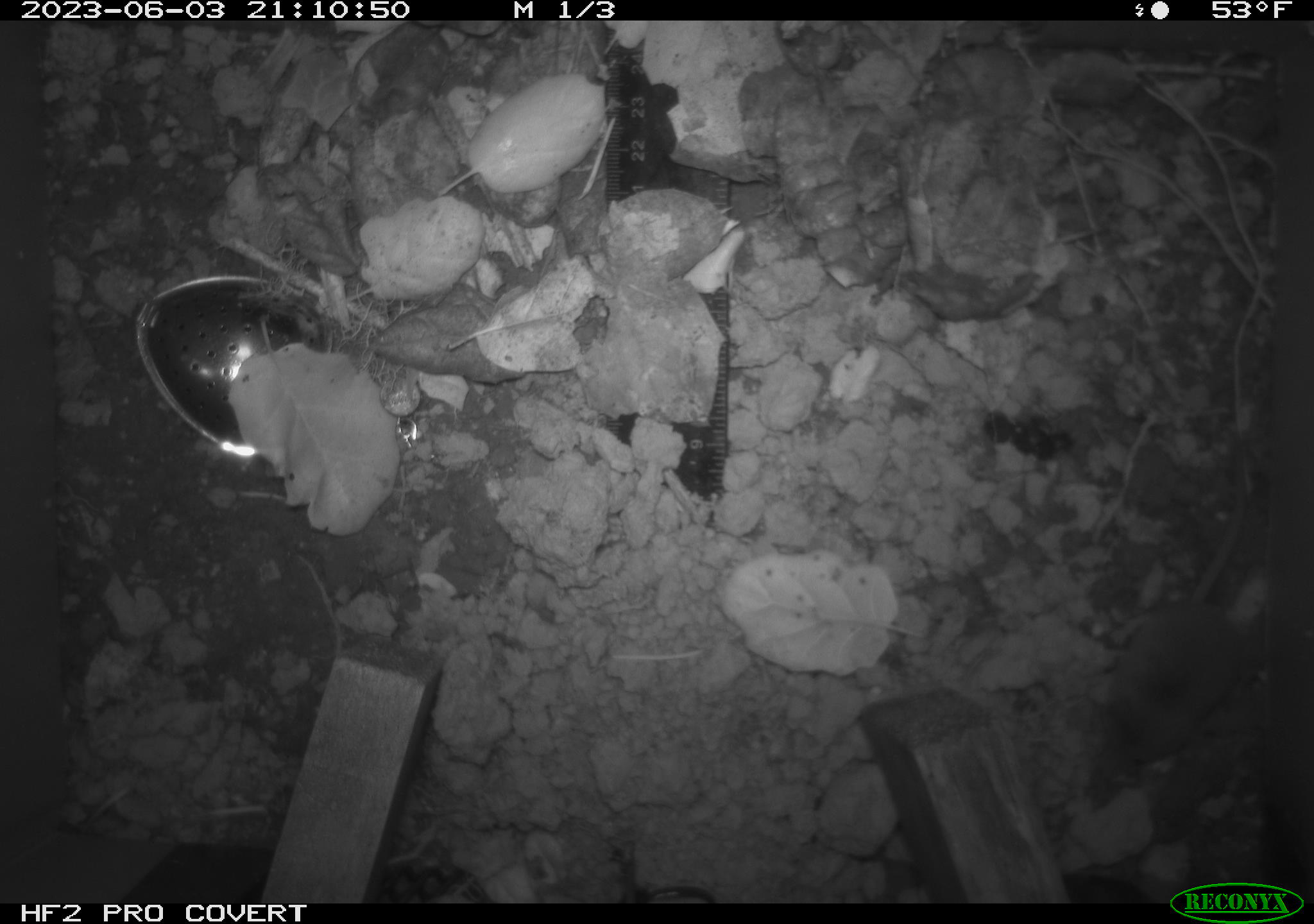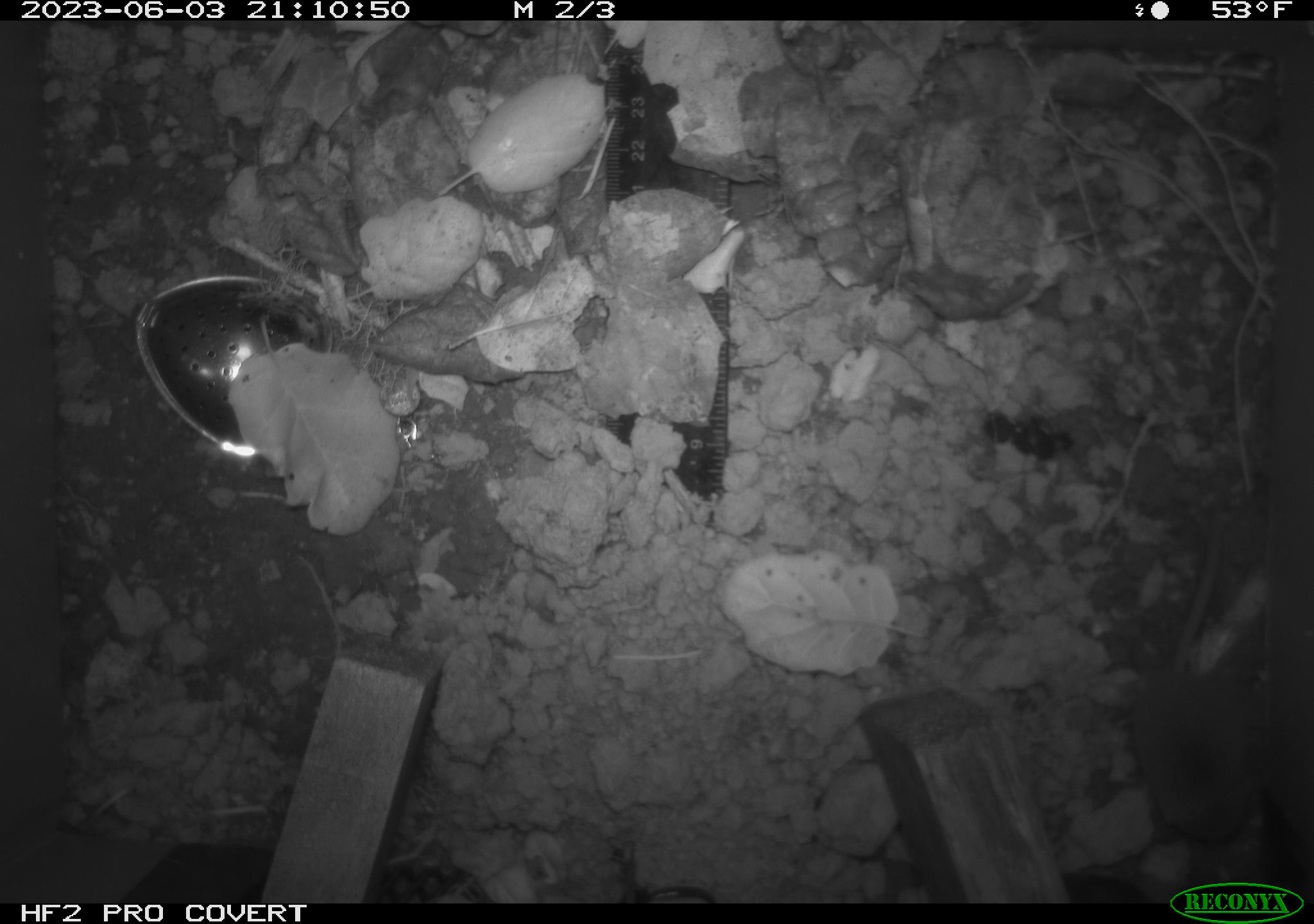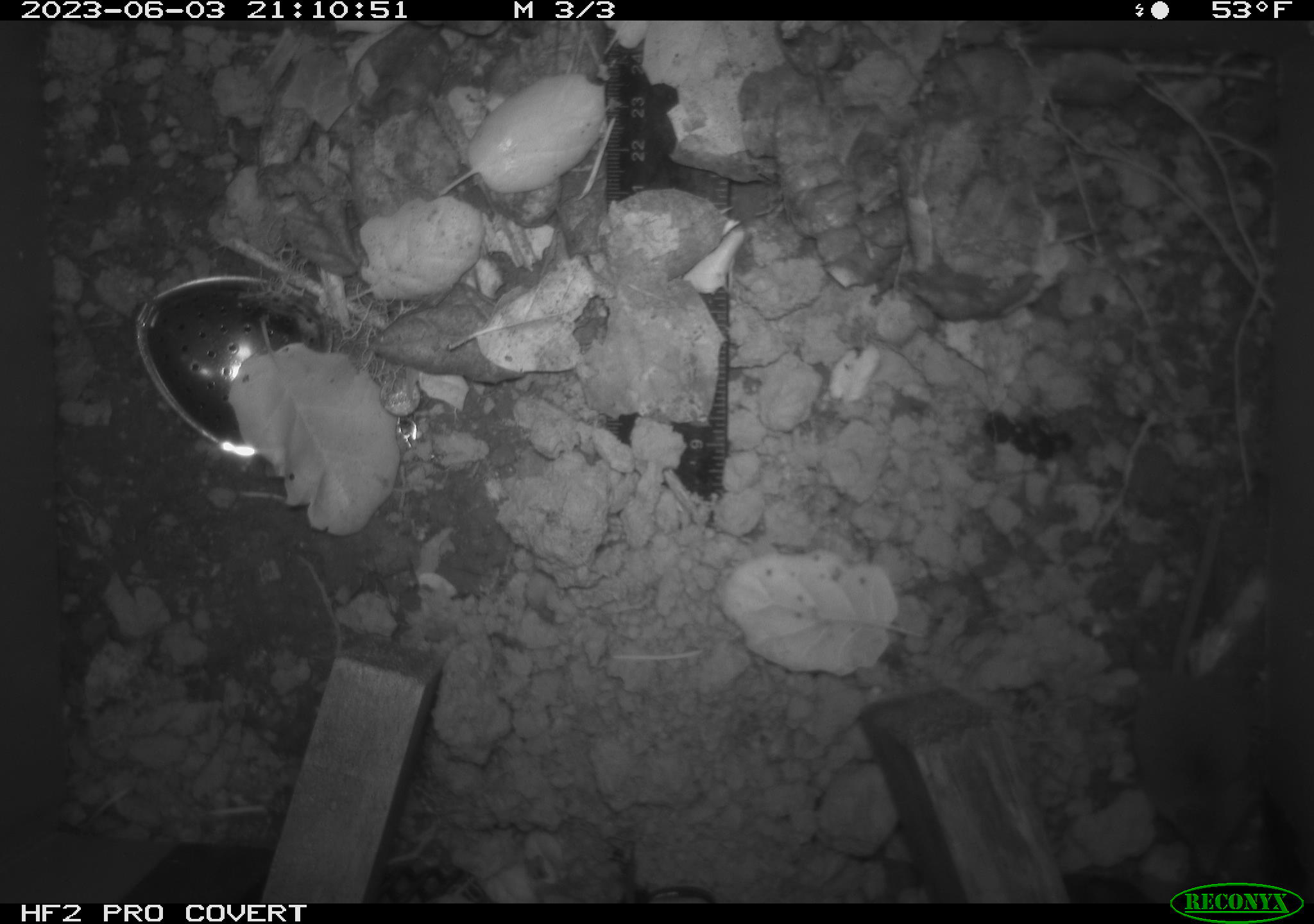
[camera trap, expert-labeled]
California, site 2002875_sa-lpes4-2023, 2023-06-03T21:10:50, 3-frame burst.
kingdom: Animalia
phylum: Chordata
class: Mammalia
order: Eulipotyphla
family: Soricidae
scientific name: Soricidae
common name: shrews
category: soricidae family